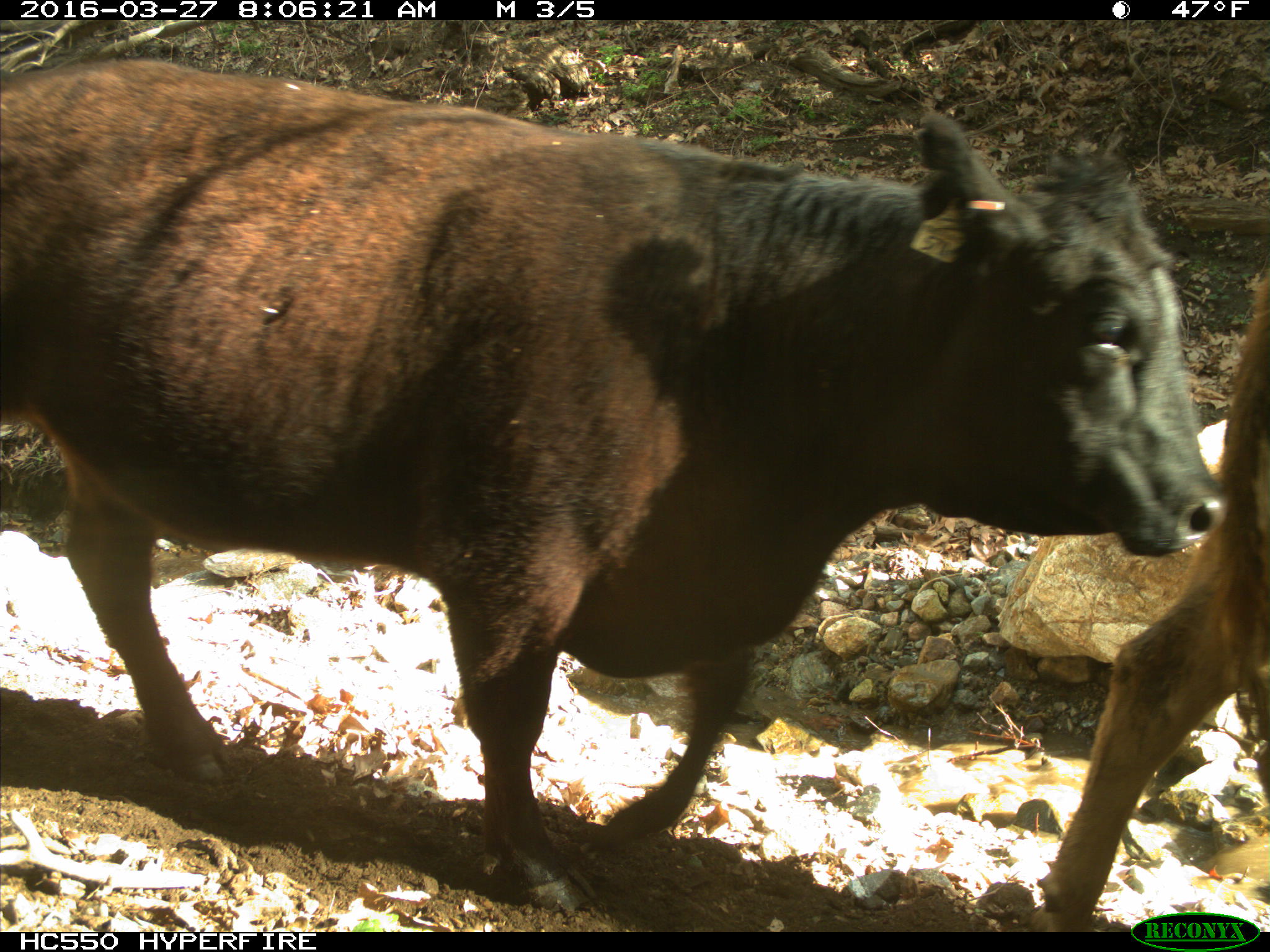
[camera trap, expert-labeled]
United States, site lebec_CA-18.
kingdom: Animalia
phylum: Chordata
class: Mammalia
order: Artiodactyla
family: Bovidae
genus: Bos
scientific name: Bos taurus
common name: domestic cow